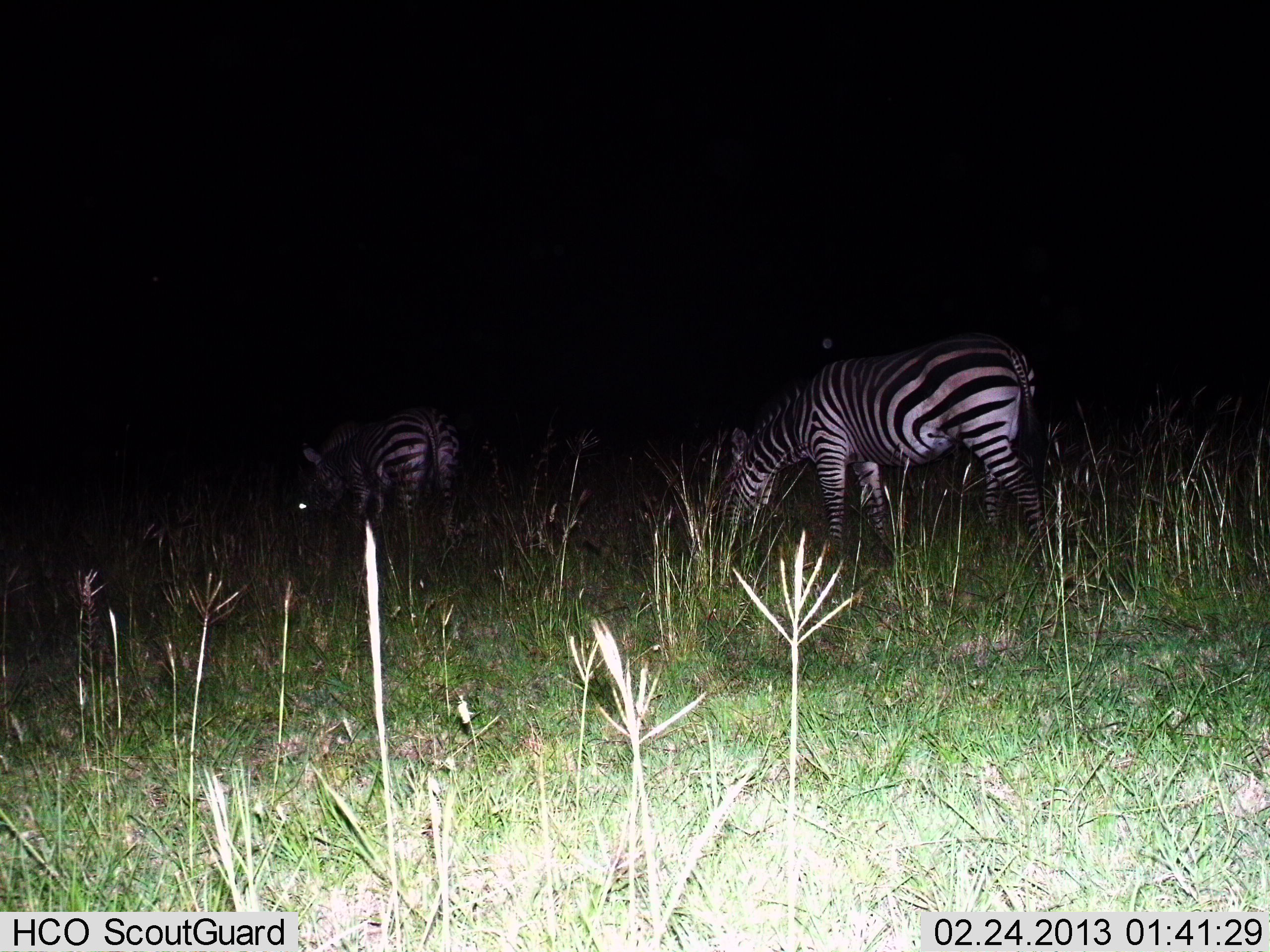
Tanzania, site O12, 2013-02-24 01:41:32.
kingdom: Animalia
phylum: Chordata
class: Mammalia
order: Perissodactyla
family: Equidae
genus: Equus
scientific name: Equus quagga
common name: plains zebra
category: zebra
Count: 2.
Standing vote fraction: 36%.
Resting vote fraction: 0%.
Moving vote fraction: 6%.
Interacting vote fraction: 0%.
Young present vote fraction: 2%.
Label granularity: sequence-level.